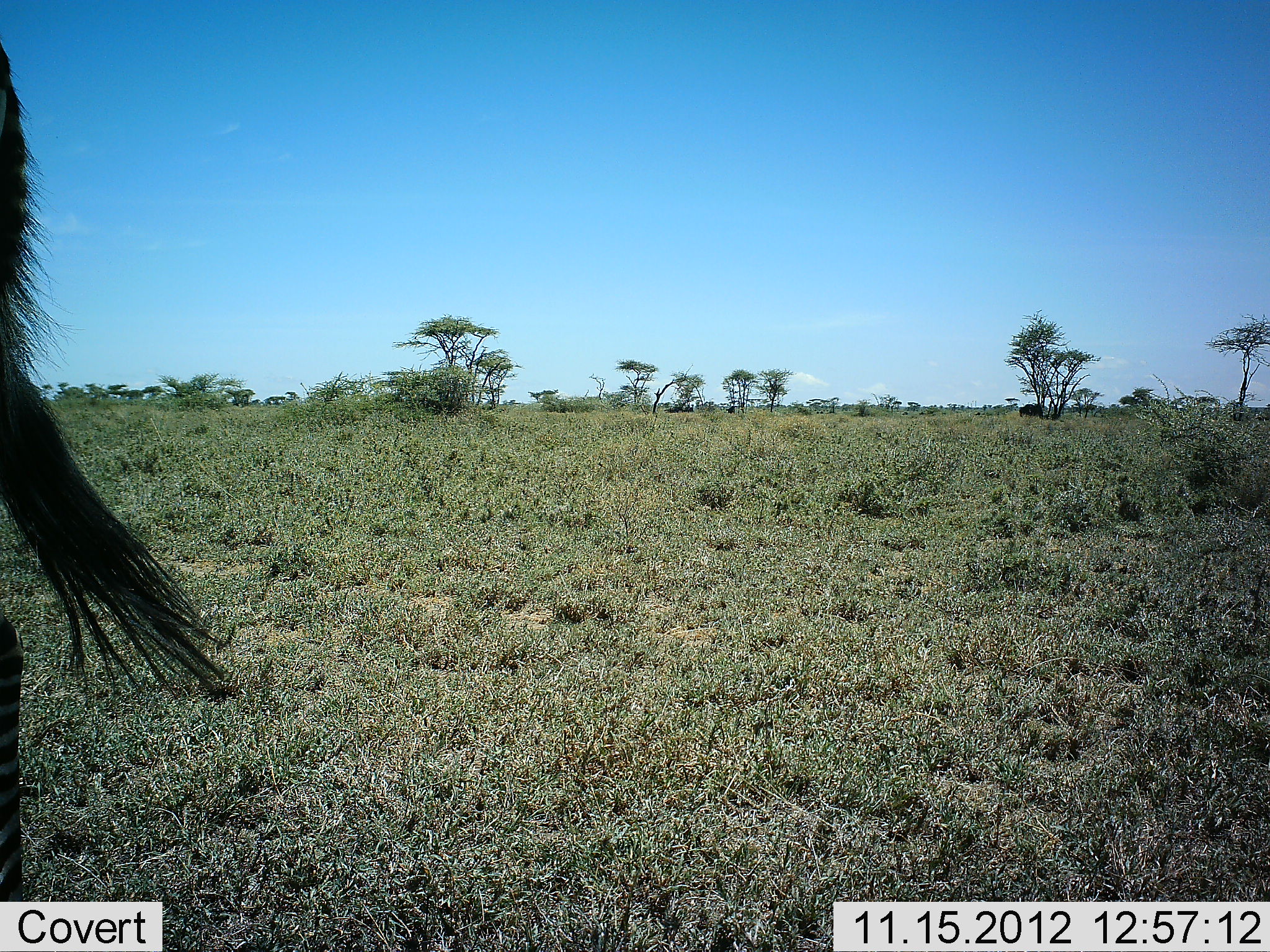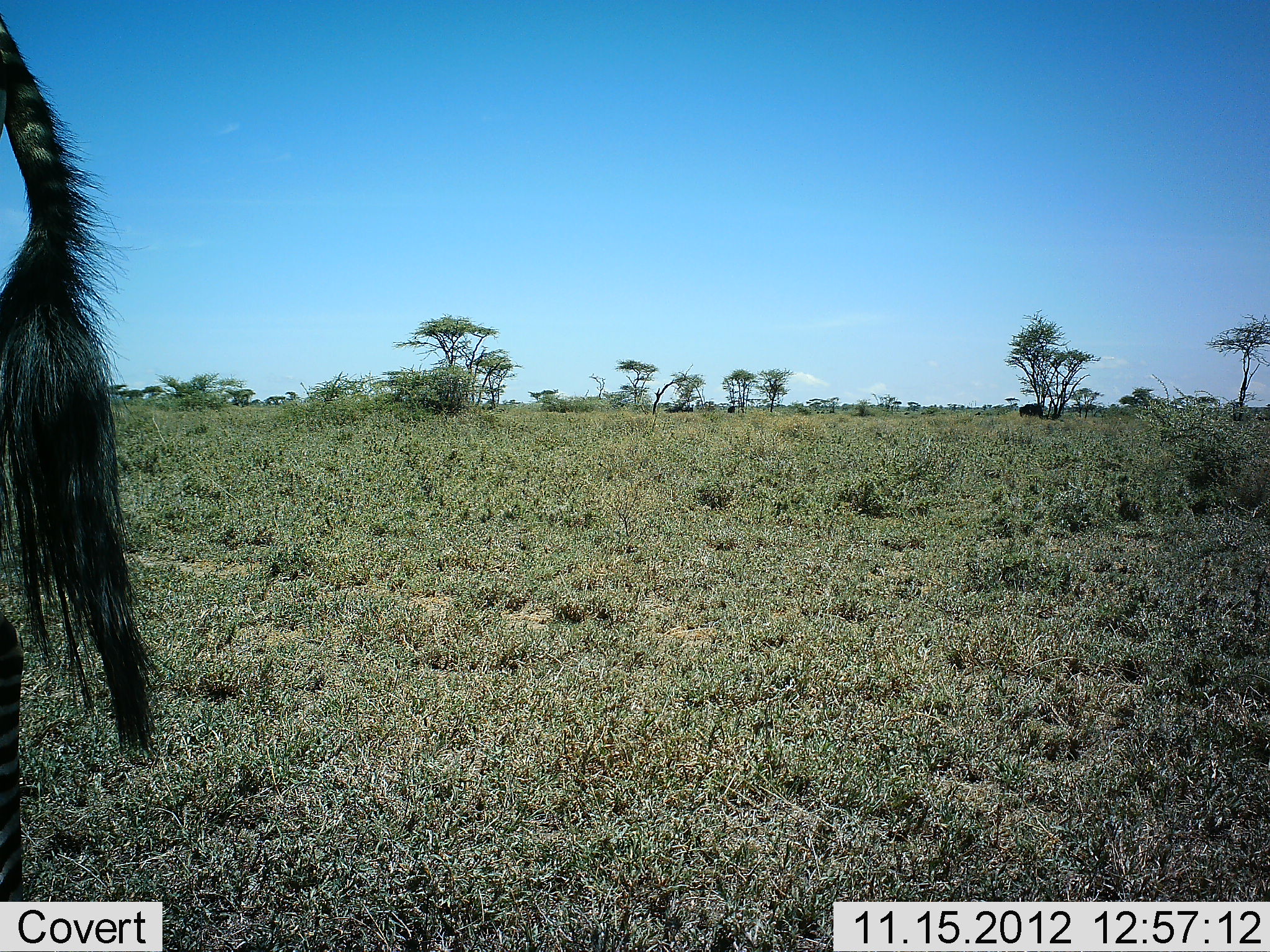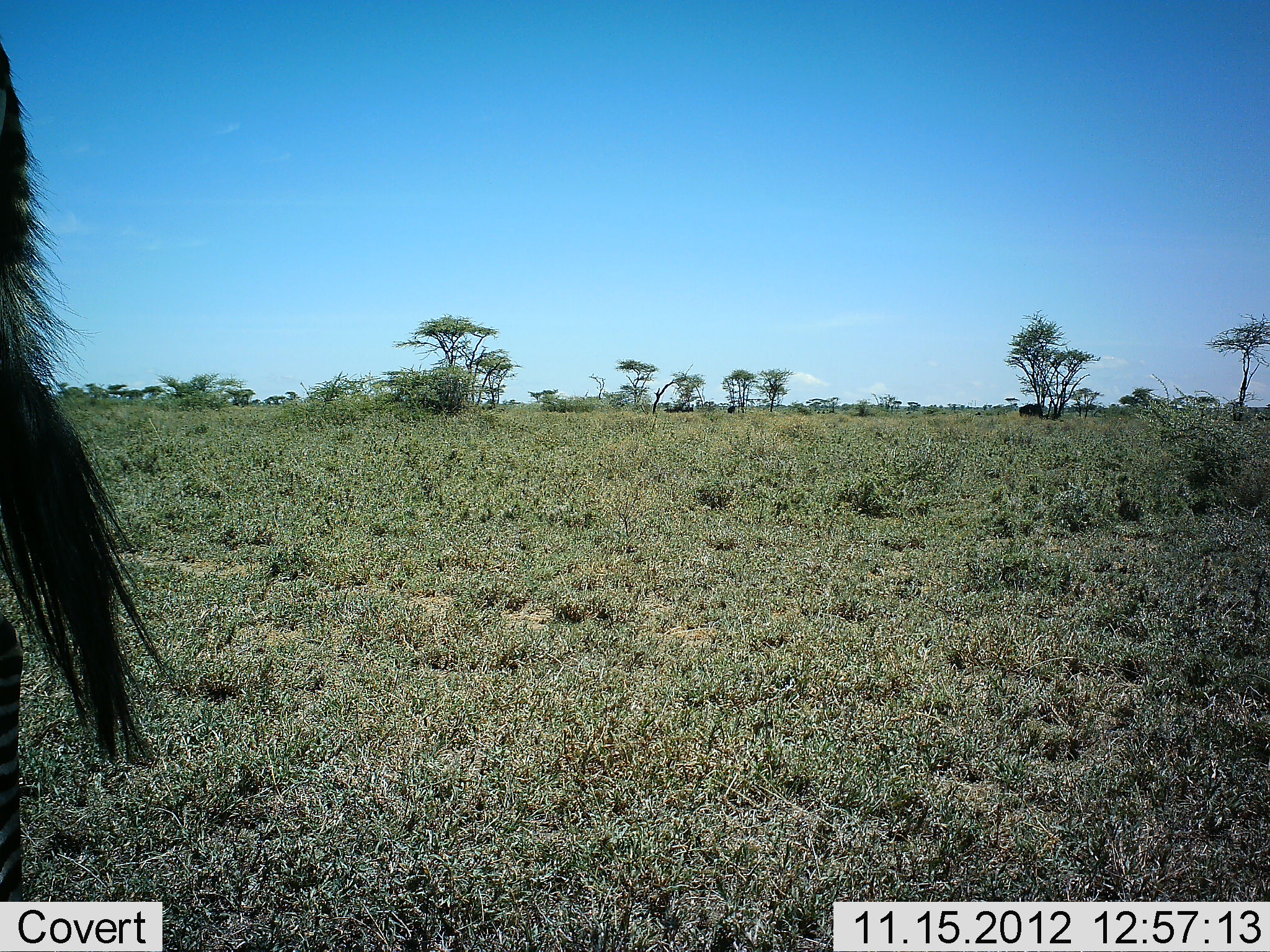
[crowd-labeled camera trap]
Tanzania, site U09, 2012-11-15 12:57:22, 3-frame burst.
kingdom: Animalia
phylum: Chordata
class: Mammalia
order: Artiodactyla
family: Bovidae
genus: Connochaetes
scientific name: Connochaetes taurinus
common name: blue wildebeest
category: wildebeest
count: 1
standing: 100%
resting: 0%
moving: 9%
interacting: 0%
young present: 0%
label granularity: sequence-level